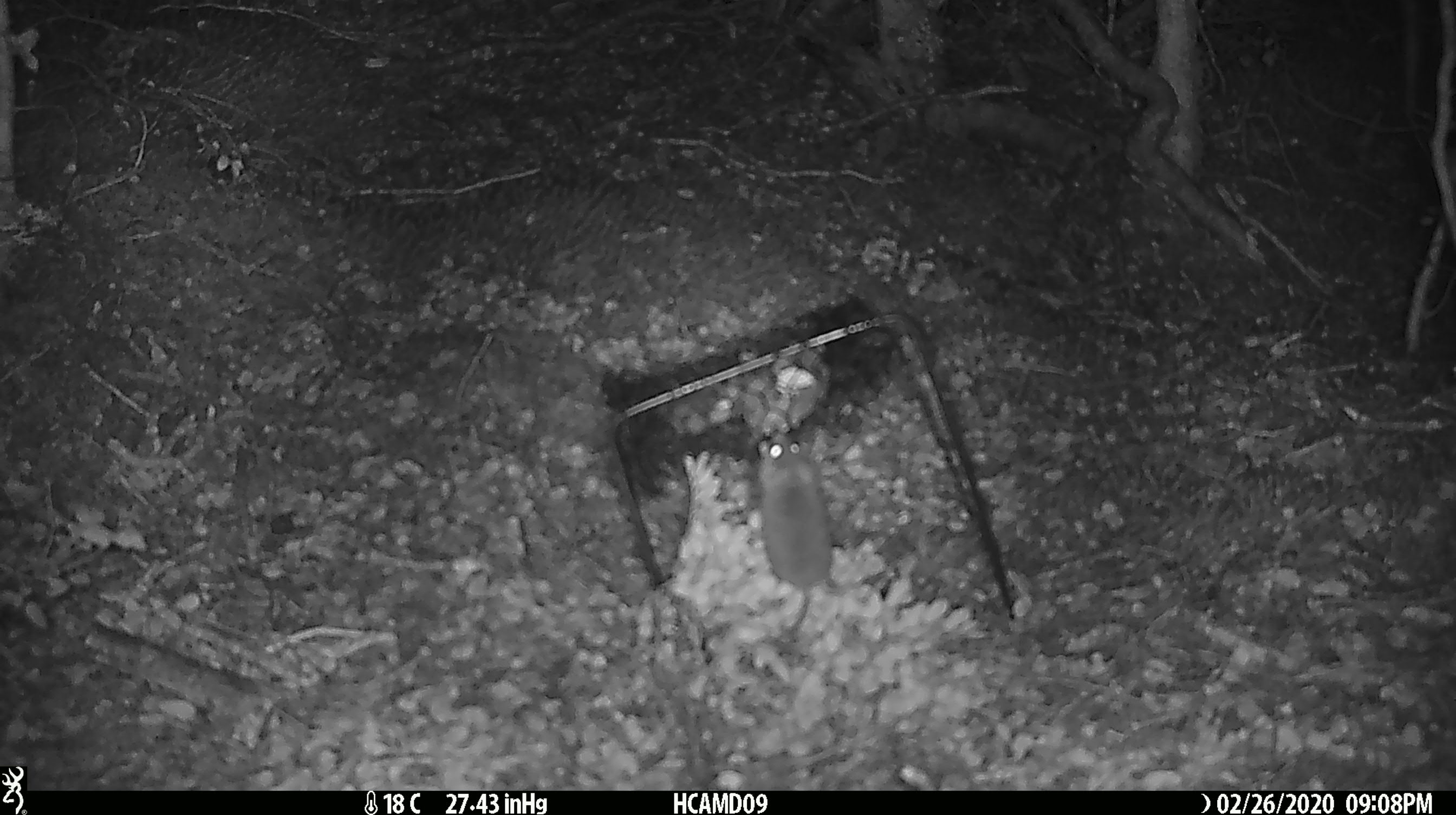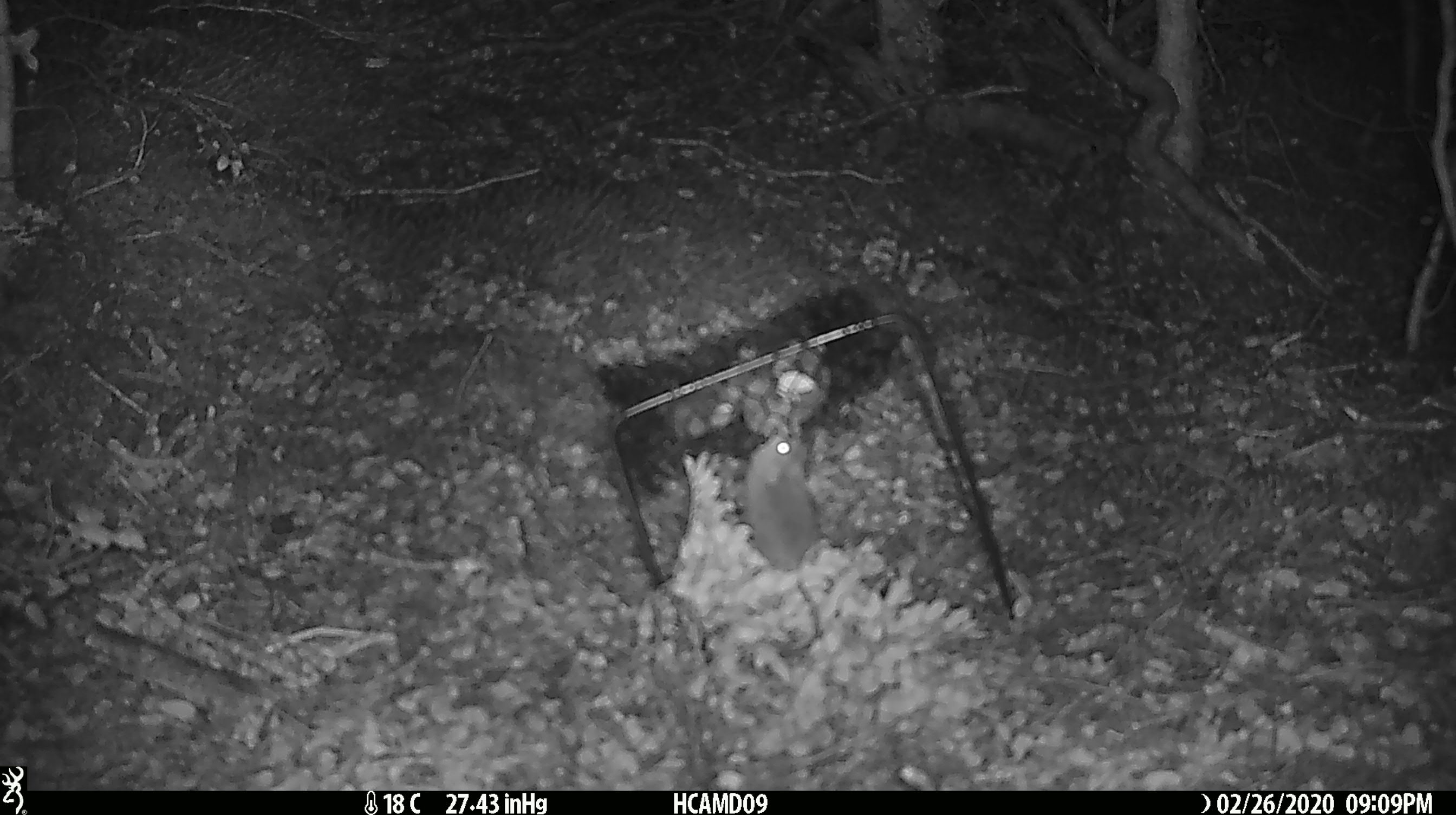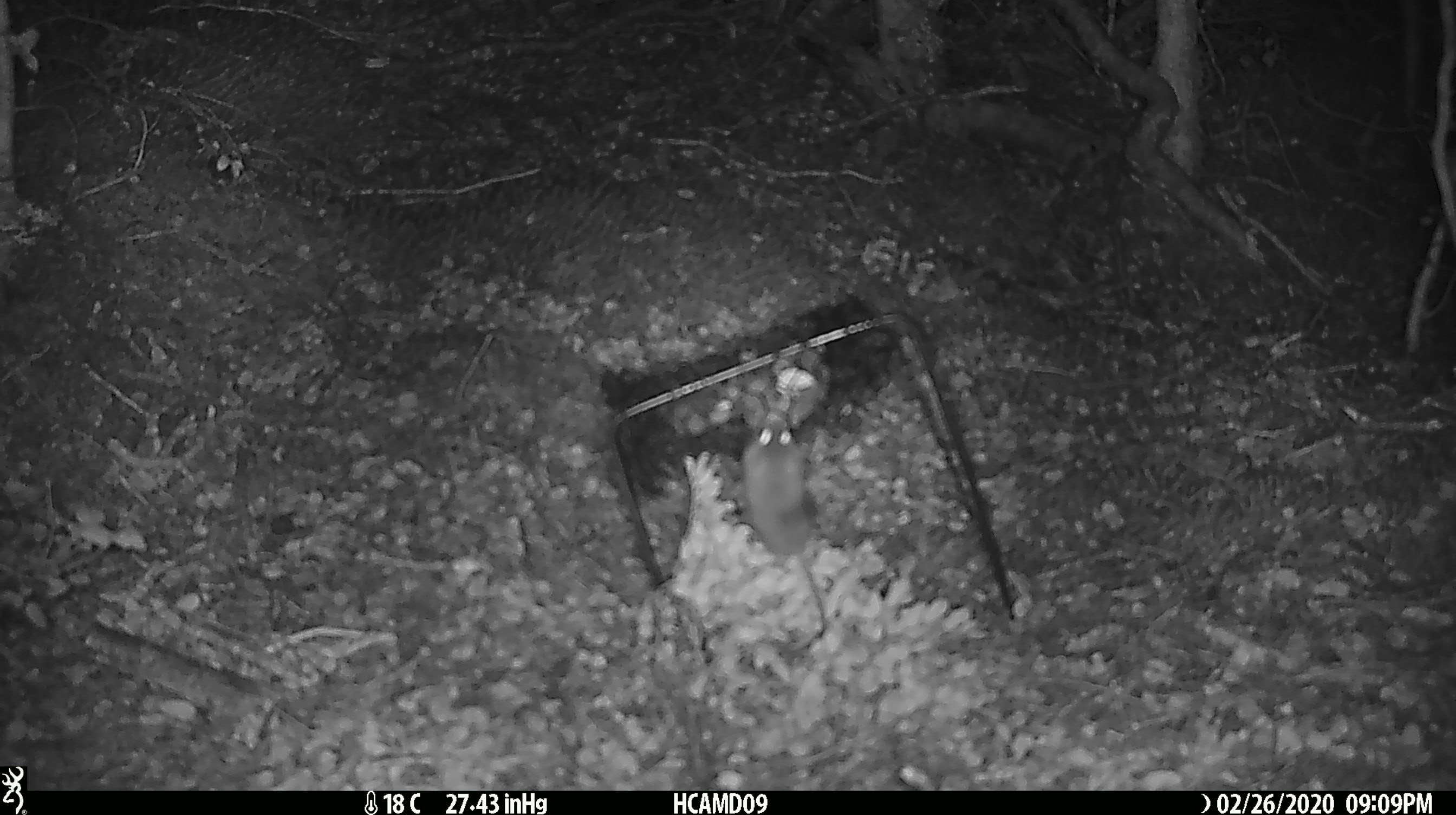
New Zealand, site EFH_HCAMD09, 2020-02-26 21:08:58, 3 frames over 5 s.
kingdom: Animalia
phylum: Chordata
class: Mammalia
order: Rodentia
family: Muridae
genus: Mus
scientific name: Mus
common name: mouse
Mouse (Mus).